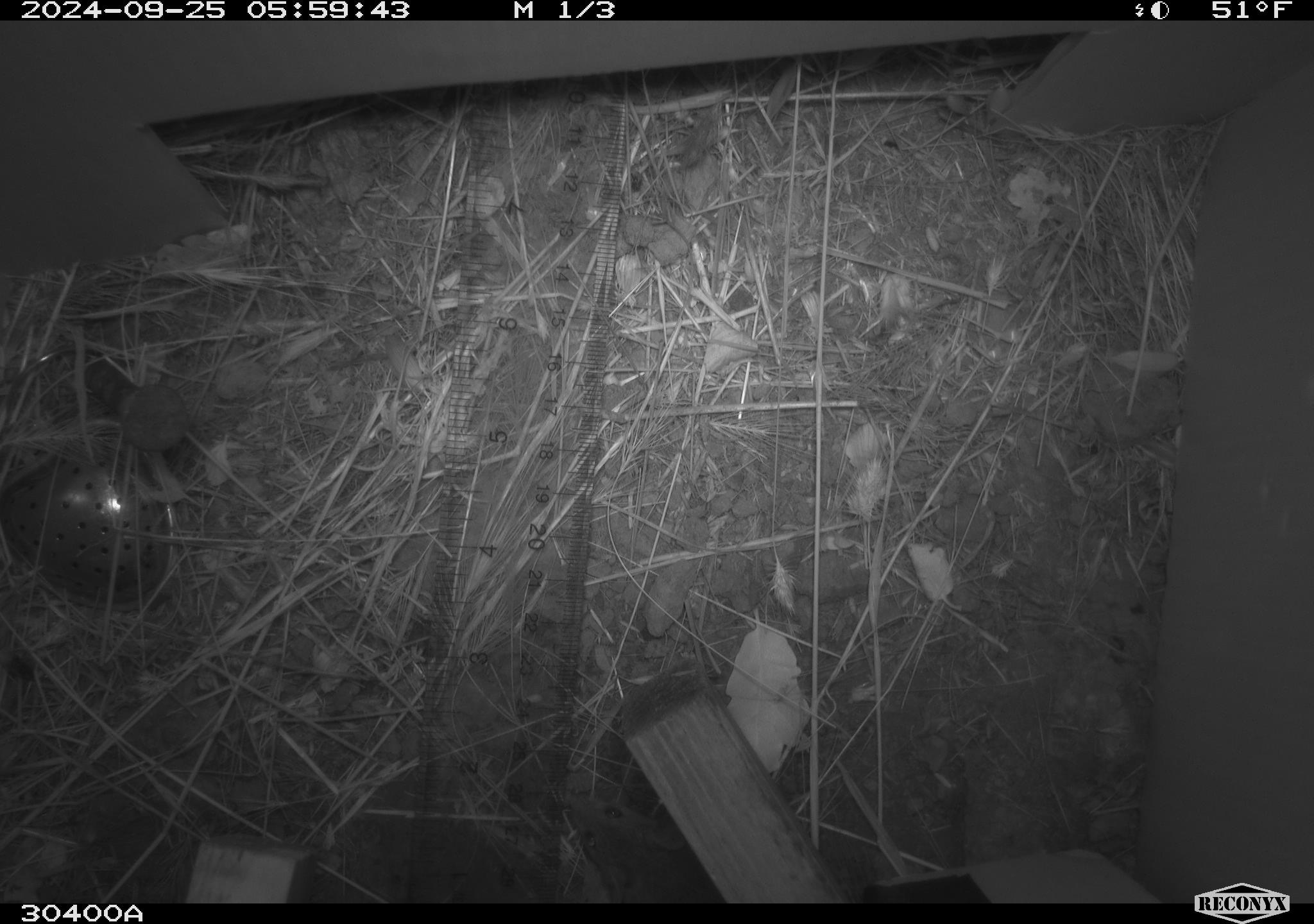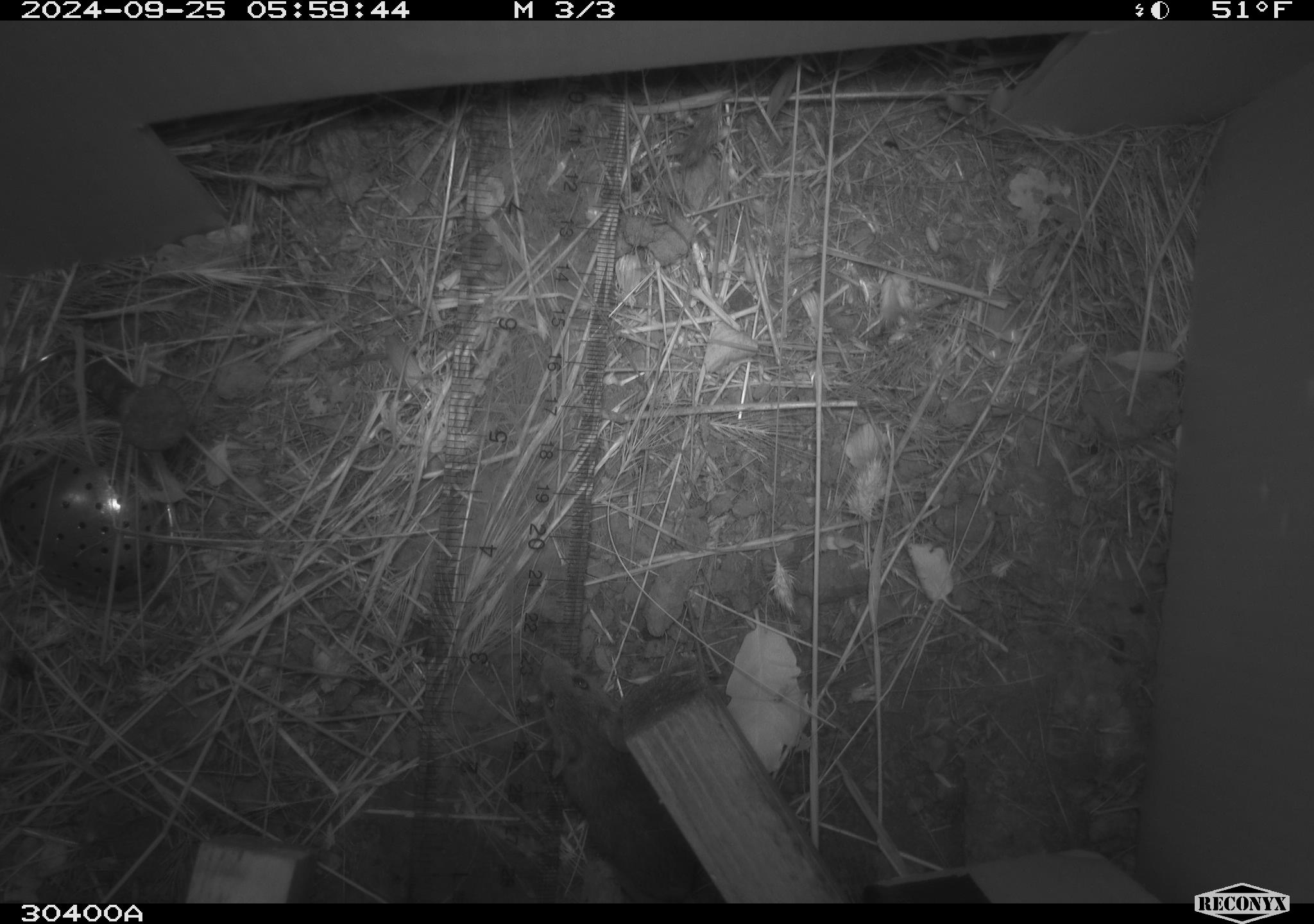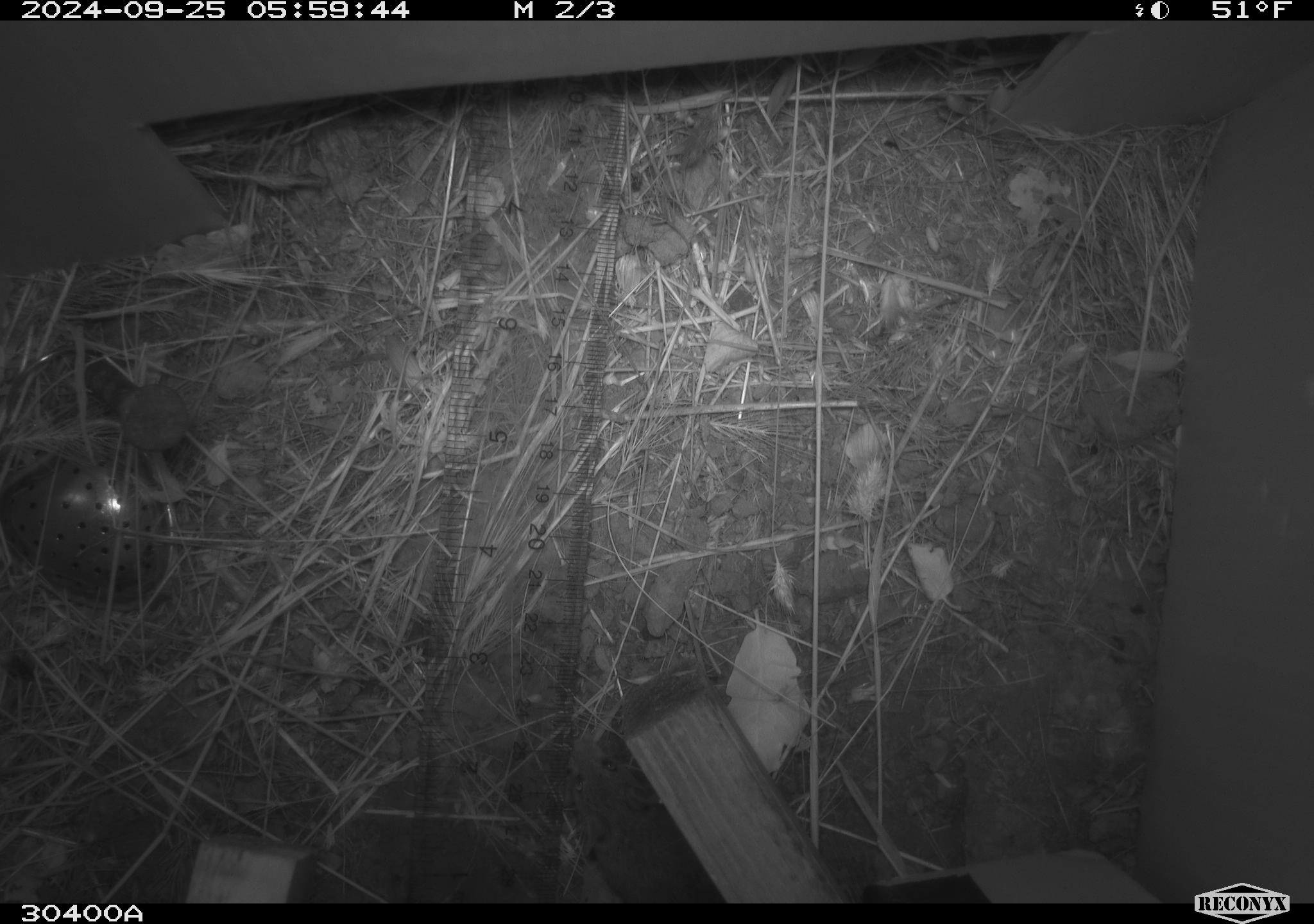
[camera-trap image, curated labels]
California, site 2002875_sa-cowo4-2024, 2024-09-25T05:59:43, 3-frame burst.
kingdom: Animalia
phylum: Chordata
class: Mammalia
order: Rodentia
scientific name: Rodentia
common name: mouse species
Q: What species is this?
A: Mouse species (Rodentia).